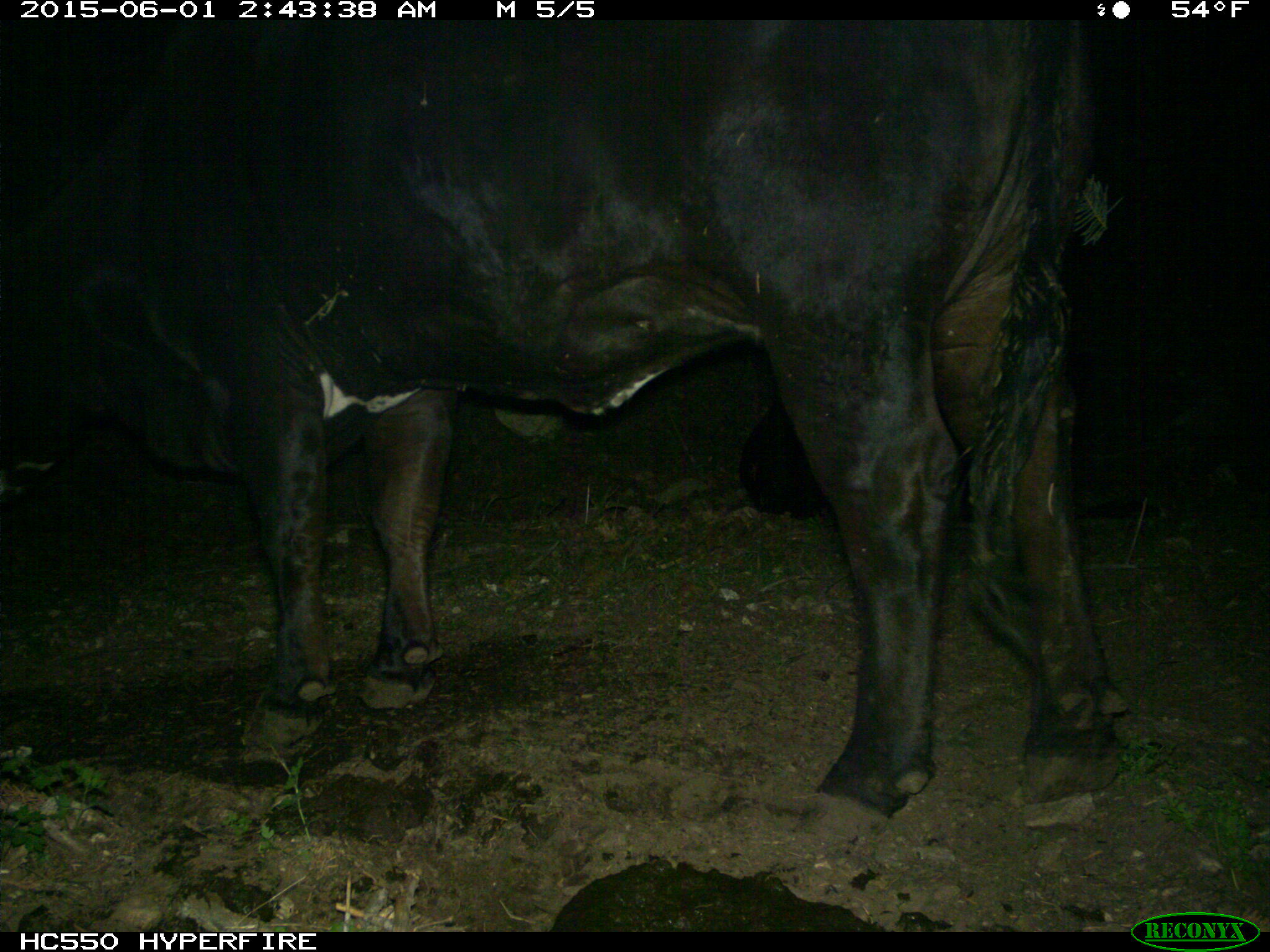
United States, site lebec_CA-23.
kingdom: Animalia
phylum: Chordata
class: Mammalia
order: Artiodactyla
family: Bovidae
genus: Bos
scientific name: Bos taurus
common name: domestic cow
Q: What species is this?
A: Bos taurus (domestic cow).